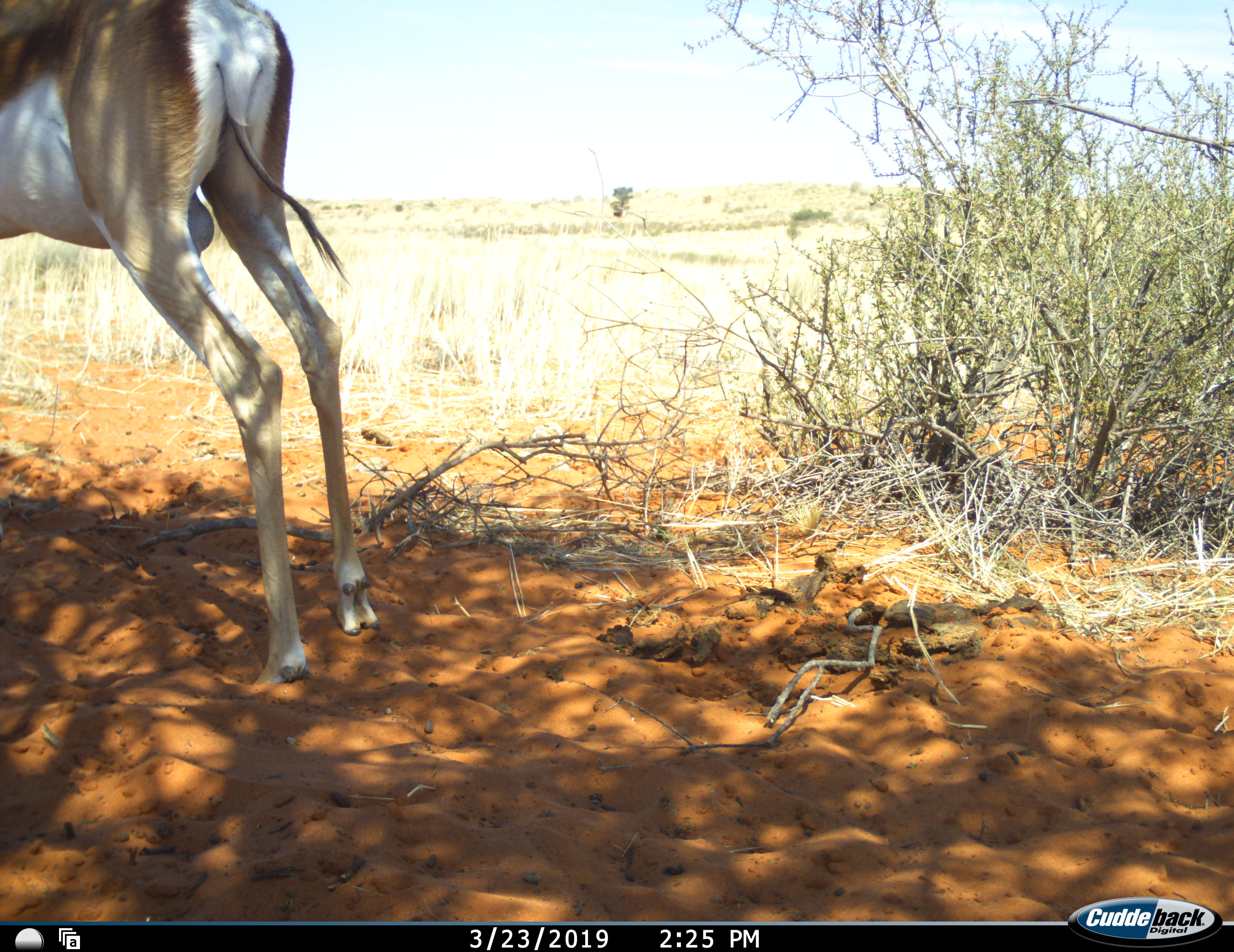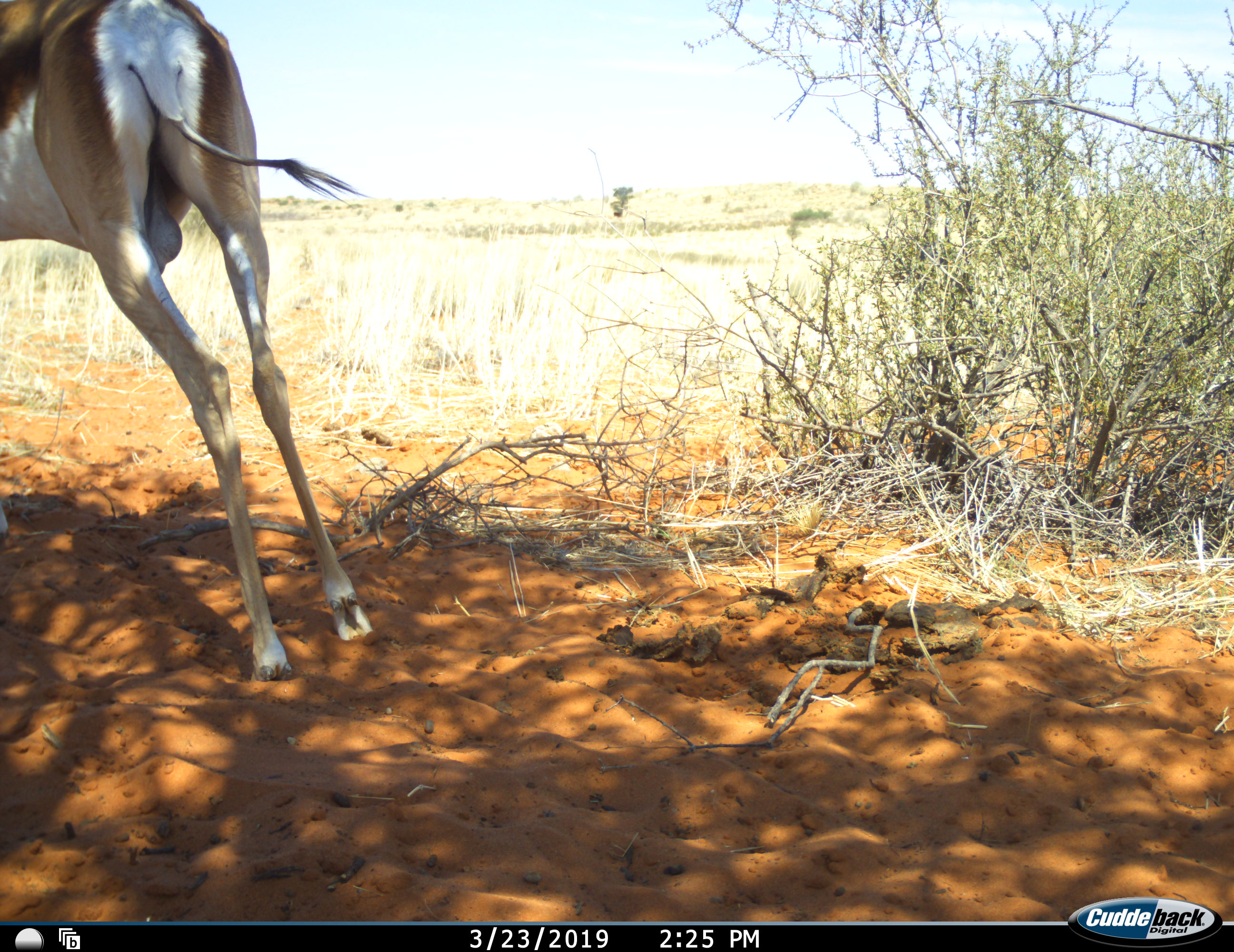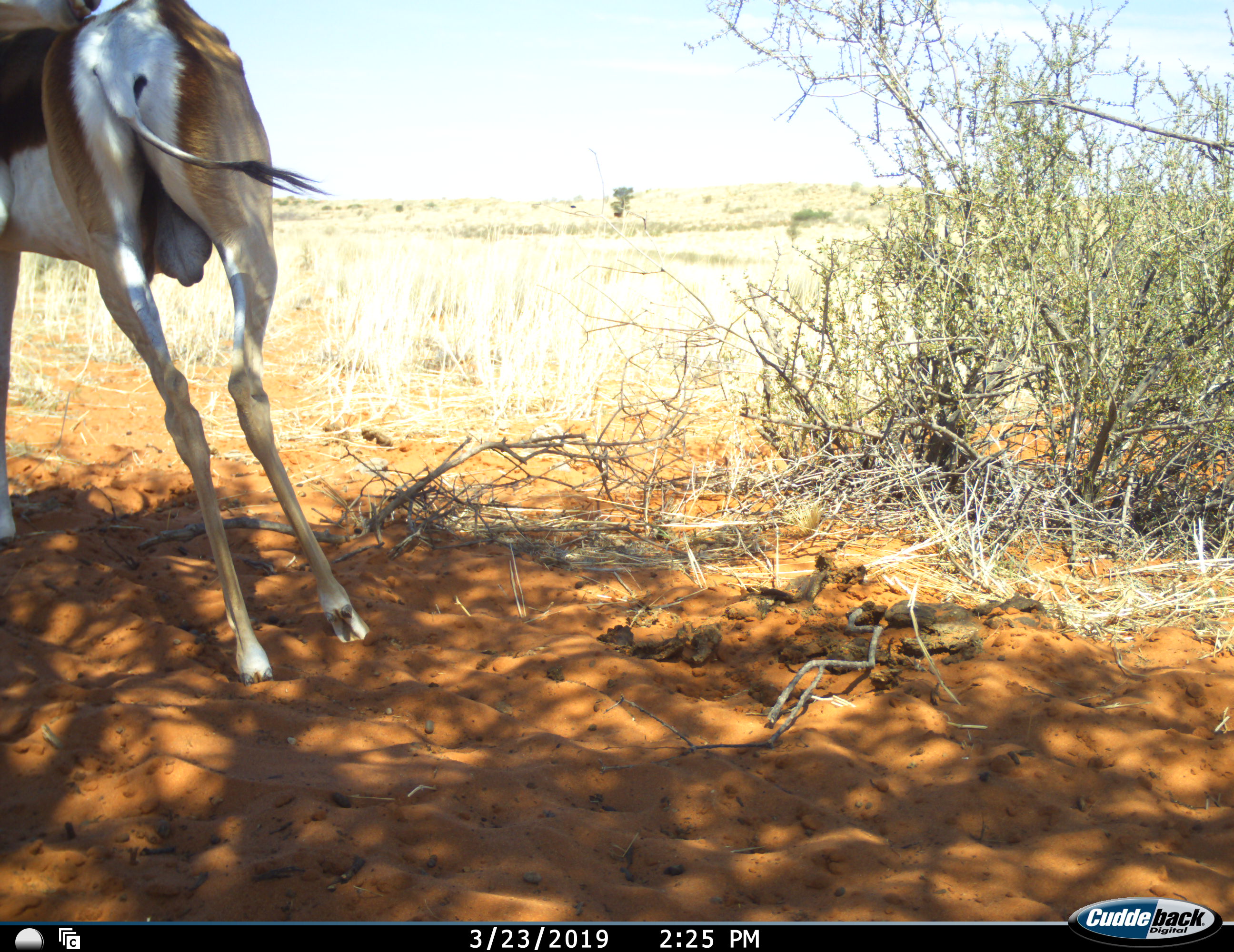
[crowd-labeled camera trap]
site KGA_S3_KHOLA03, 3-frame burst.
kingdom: Animalia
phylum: Chordata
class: Mammalia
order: Artiodactyla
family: Bovidae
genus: Antidorcas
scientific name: Antidorcas marsupialis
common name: springbok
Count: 1.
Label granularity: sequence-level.